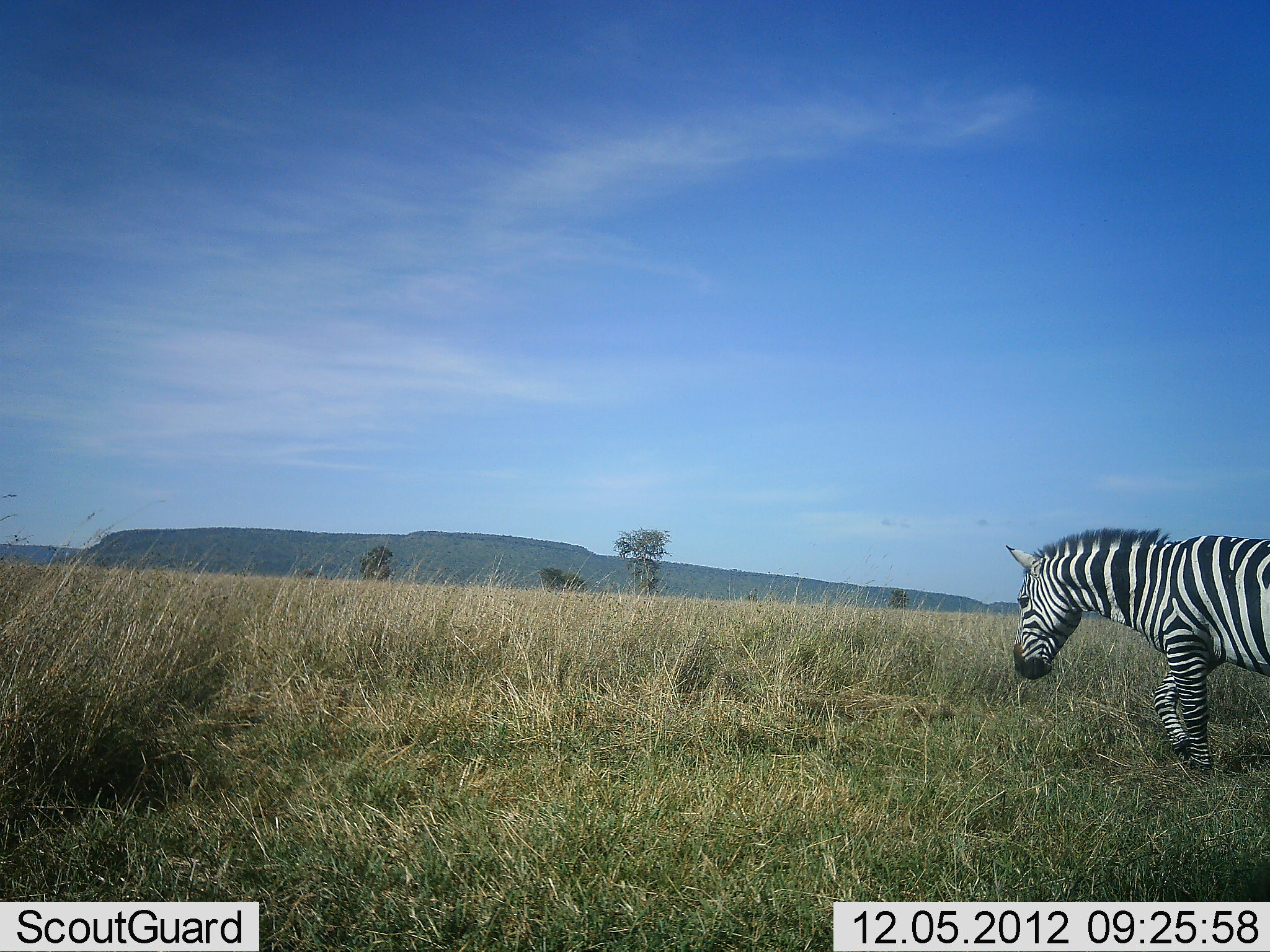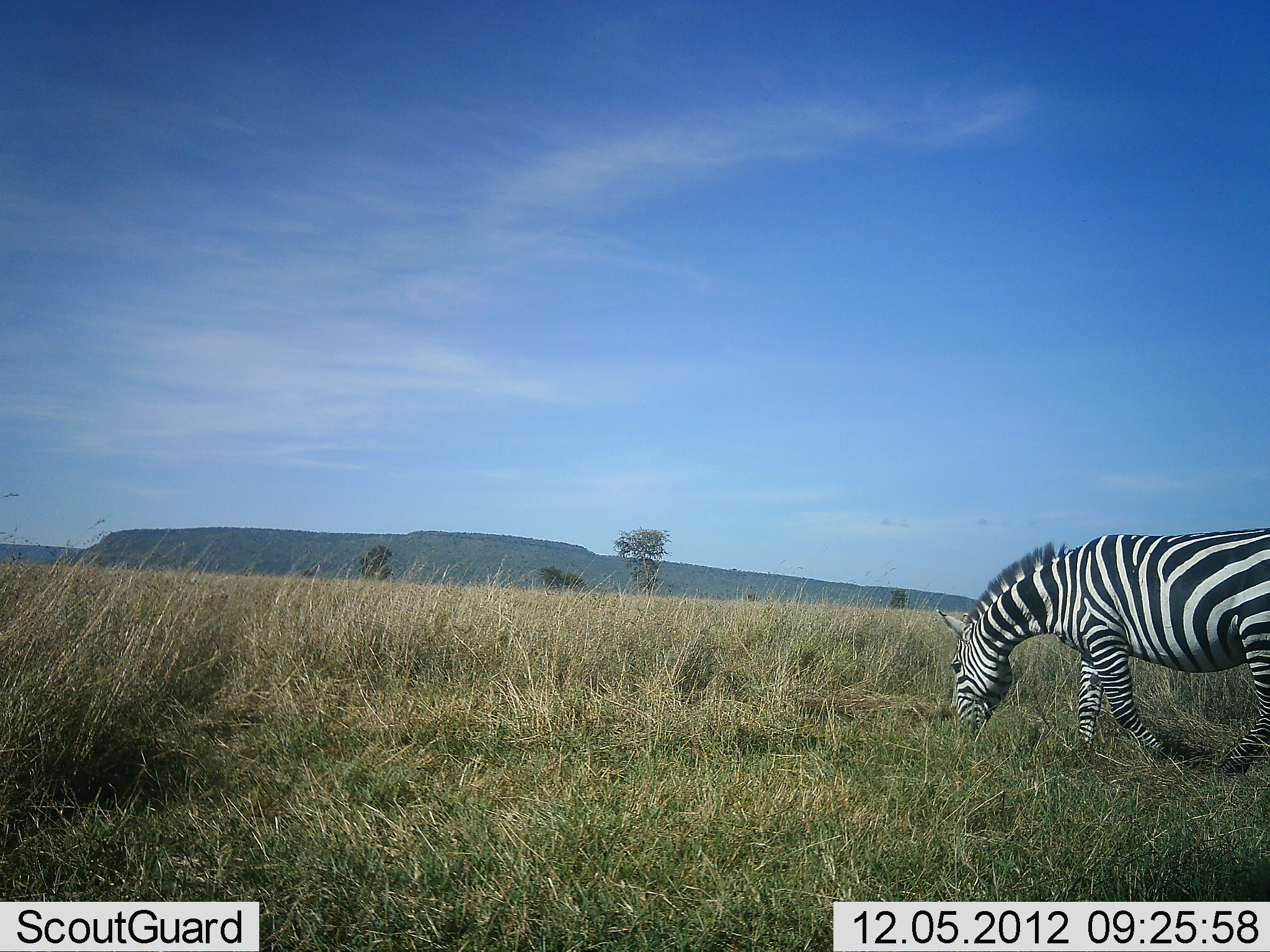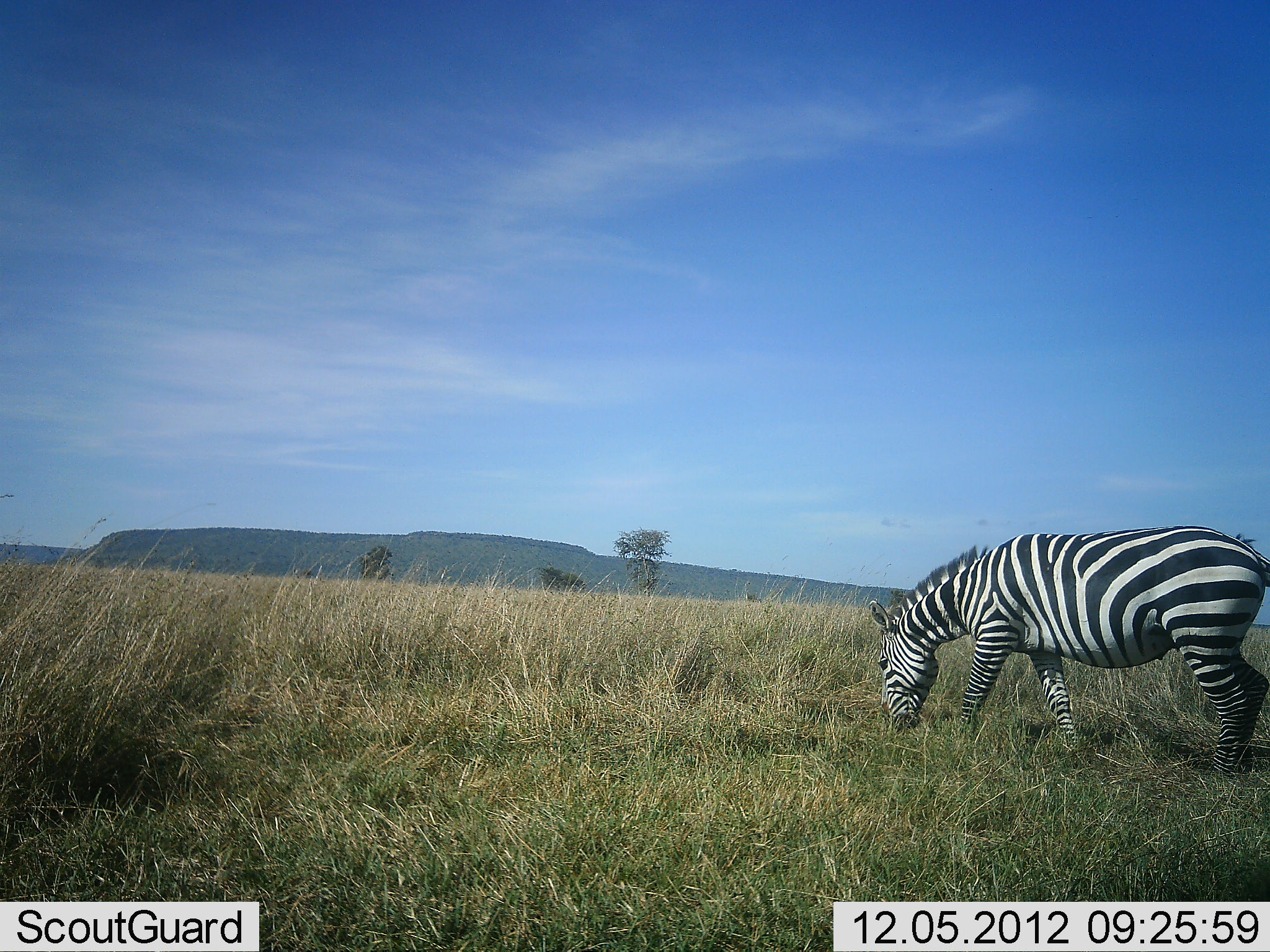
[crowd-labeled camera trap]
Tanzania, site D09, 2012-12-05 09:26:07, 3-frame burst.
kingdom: Animalia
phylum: Chordata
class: Mammalia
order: Perissodactyla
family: Equidae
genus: Equus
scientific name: Equus quagga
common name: plains zebra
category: zebra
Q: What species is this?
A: Zebra (plains zebra) (Equus quagga).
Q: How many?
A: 1.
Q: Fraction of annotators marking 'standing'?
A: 10%.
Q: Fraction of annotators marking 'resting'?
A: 0%.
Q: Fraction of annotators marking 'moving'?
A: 50%.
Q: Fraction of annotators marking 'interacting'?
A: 0%.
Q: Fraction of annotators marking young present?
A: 0%.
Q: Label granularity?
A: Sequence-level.